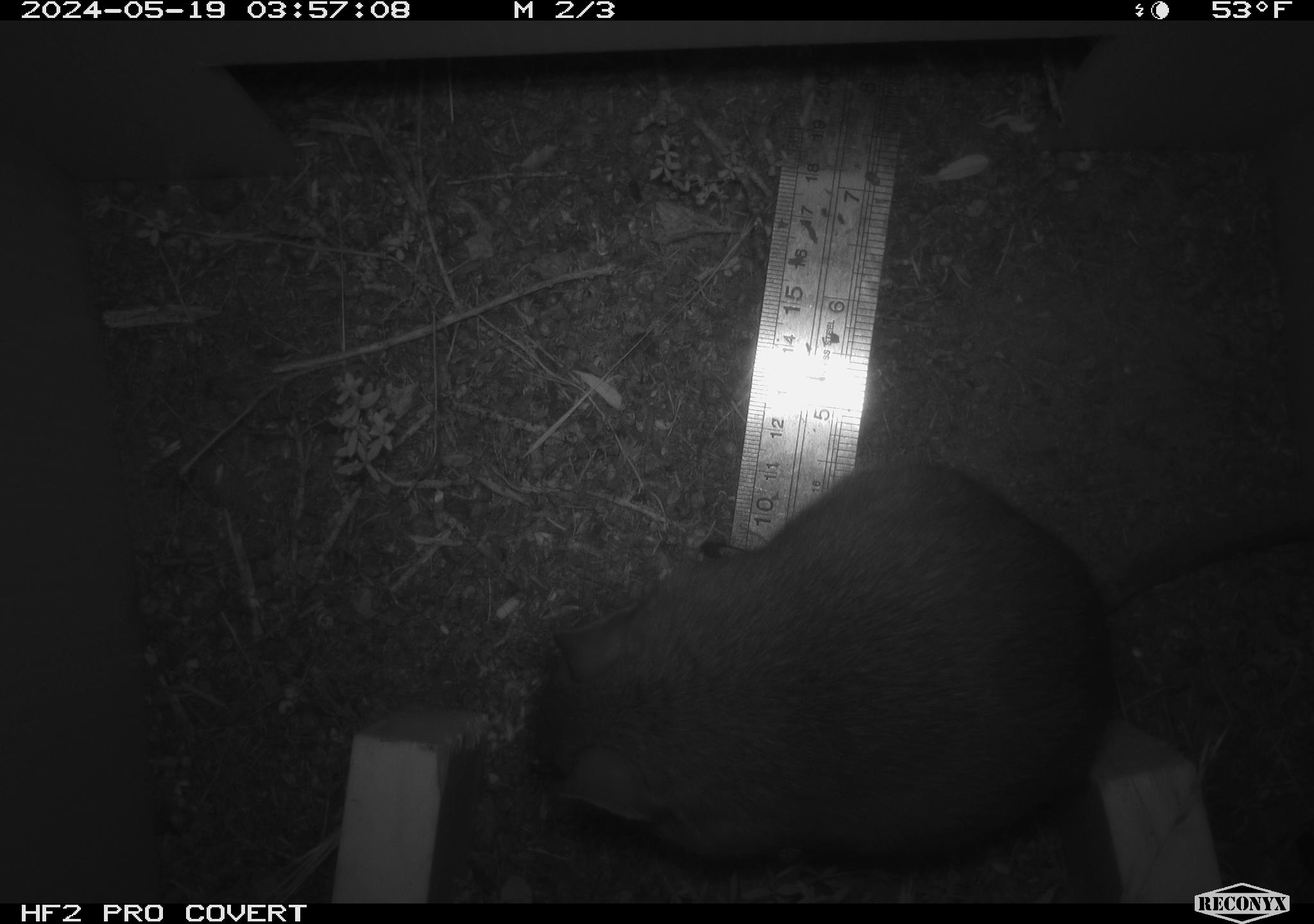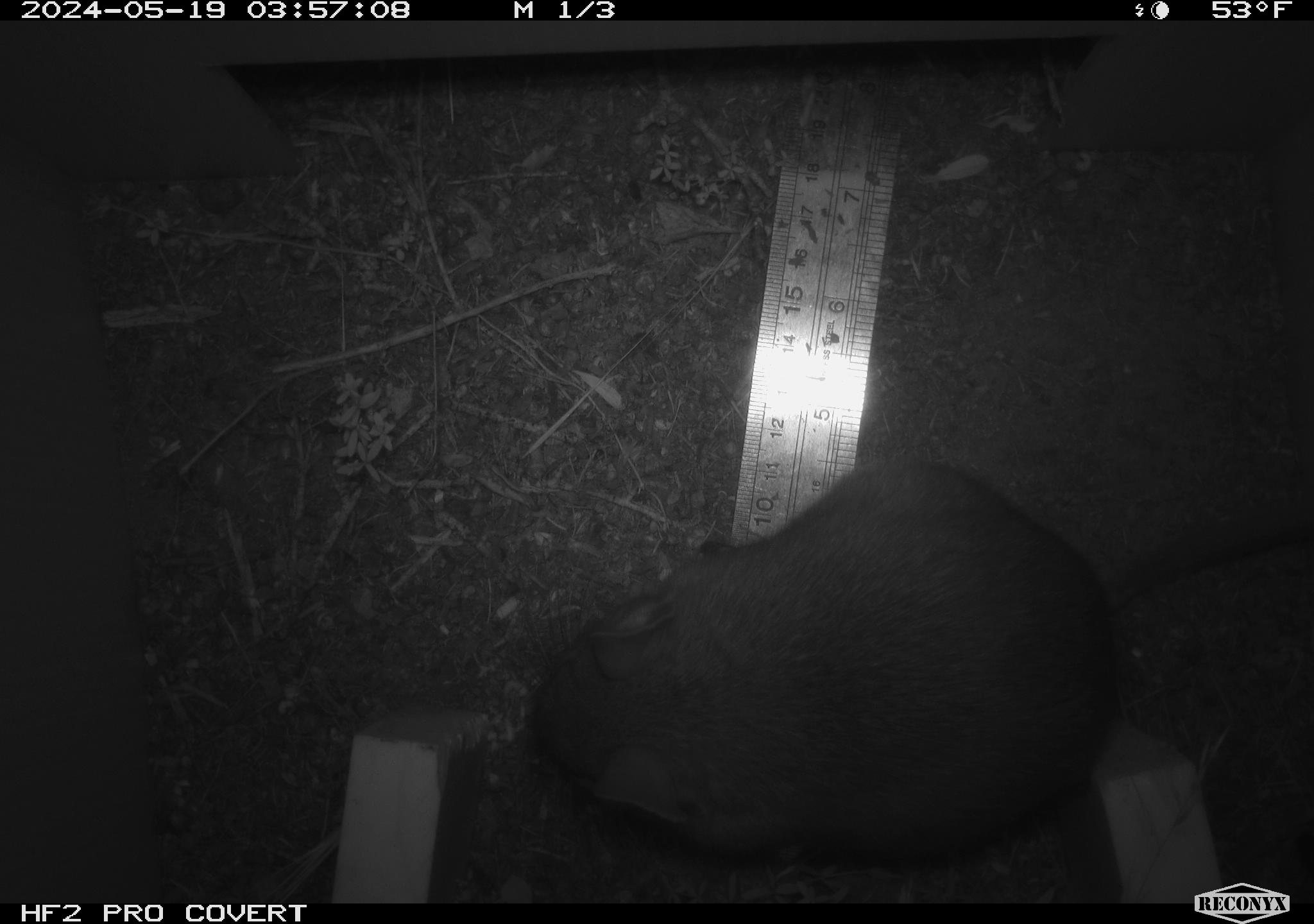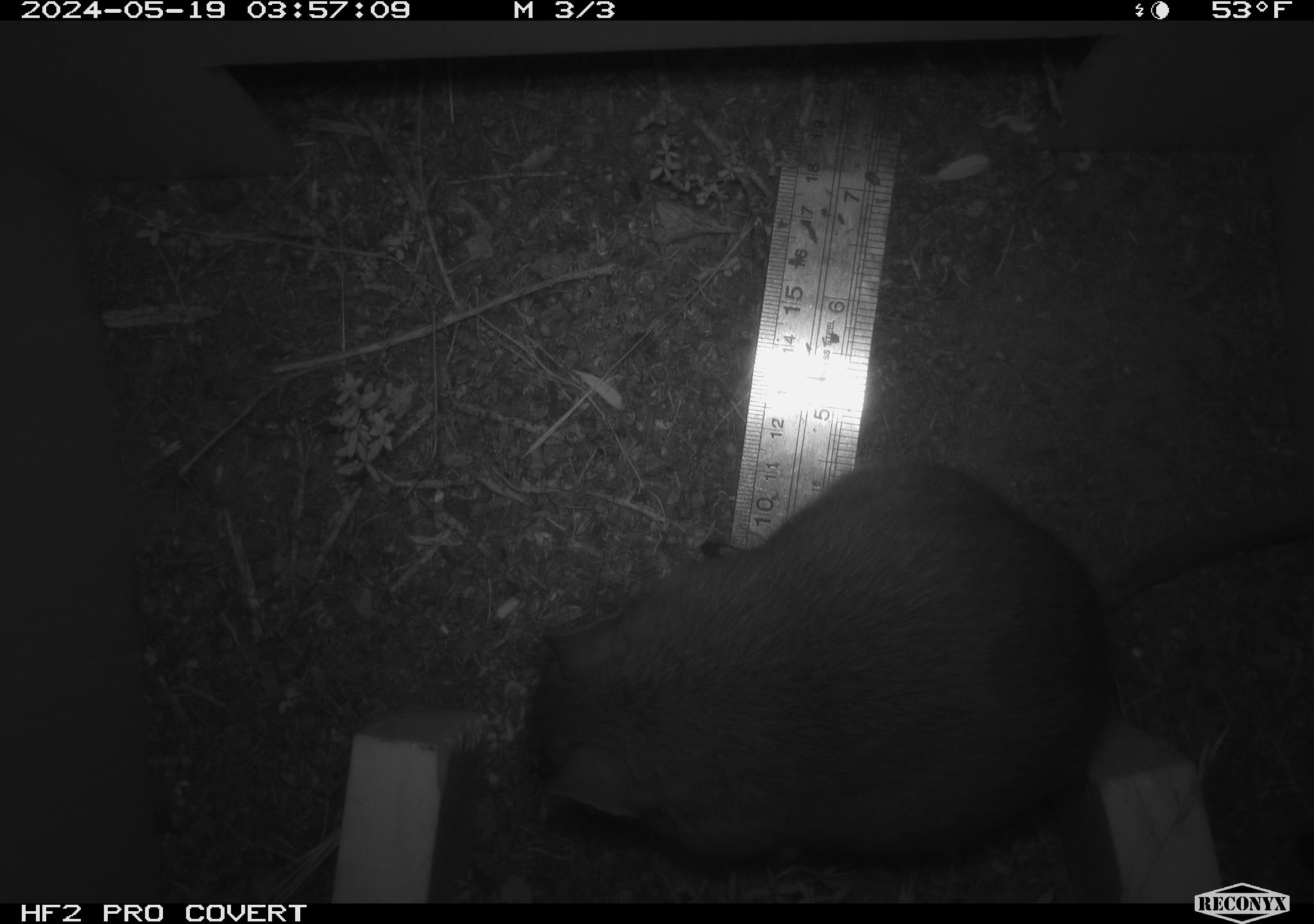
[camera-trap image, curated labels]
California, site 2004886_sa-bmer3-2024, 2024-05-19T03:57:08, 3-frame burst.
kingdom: Animalia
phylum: Chordata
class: Mammalia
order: Rodentia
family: Muridae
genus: Rattus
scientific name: Rattus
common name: rat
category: rattus species